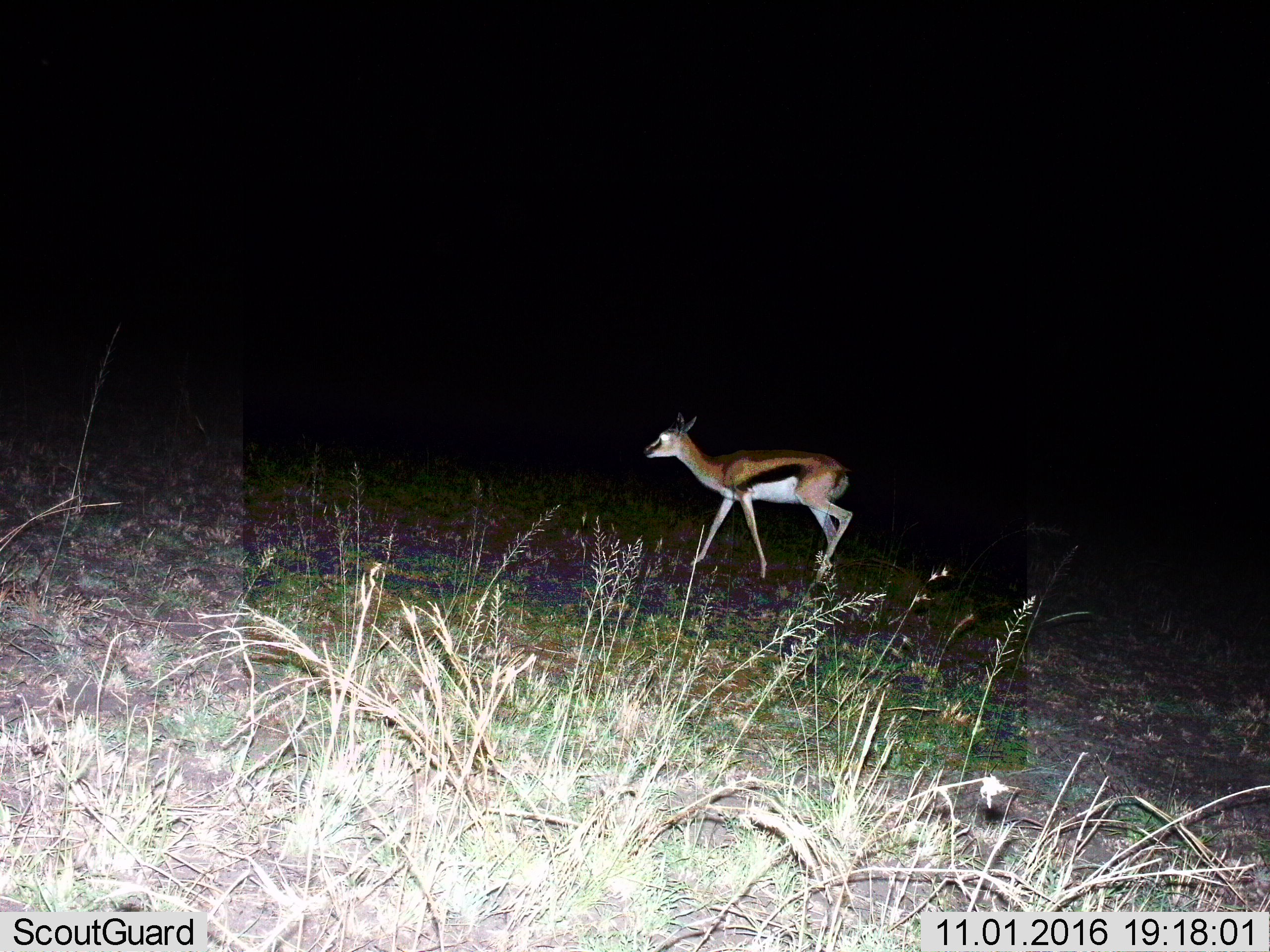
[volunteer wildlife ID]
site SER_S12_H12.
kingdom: Animalia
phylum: Chordata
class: Mammalia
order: Artiodactyla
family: Bovidae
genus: Eudorcas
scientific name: Eudorcas thomsonii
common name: thomson's gazelle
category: gazellethomsons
Gazellethomsons (thomson's gazelle) (Eudorcas thomsonii), count 1. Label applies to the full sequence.